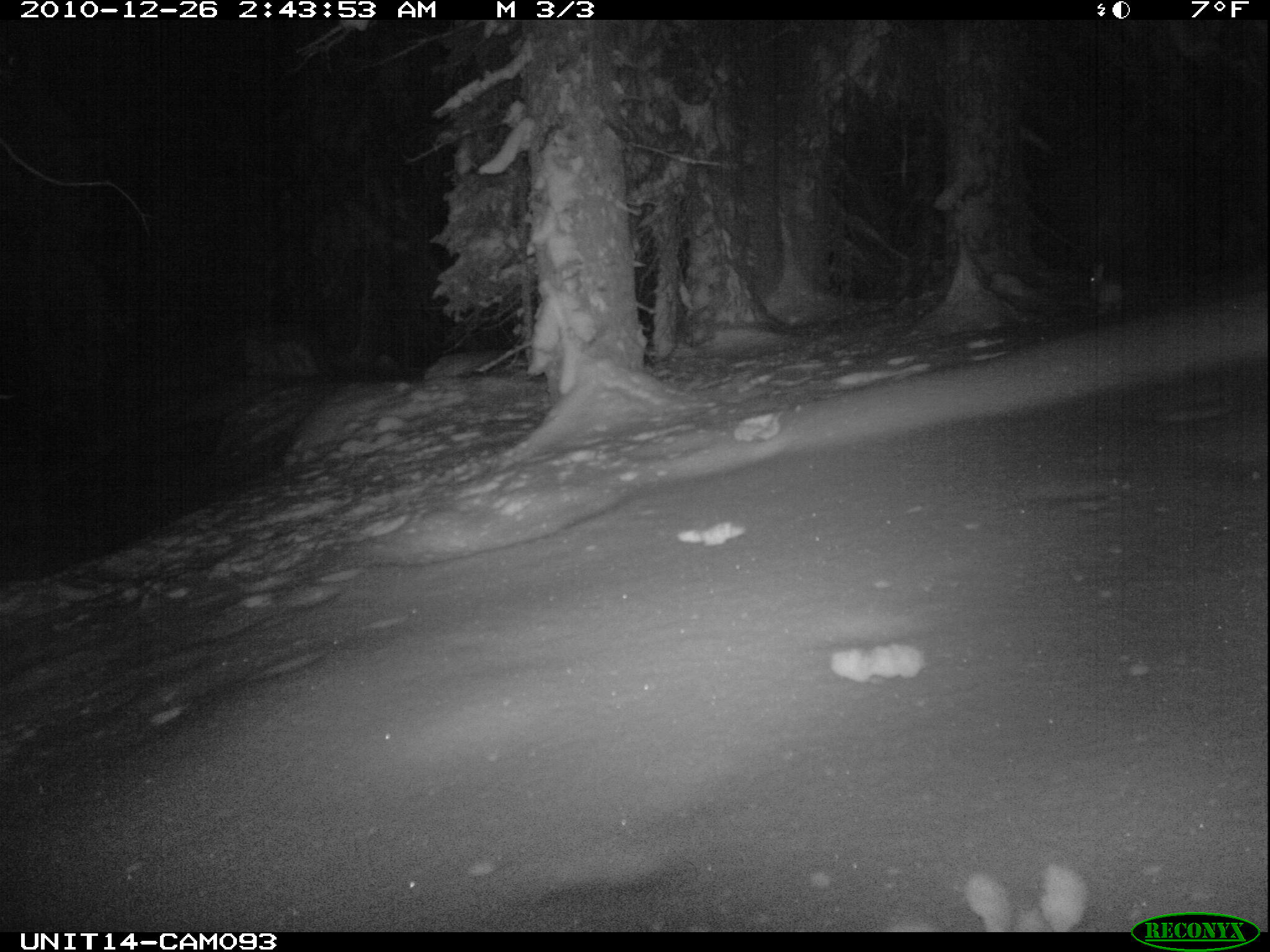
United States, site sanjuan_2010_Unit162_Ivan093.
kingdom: Animalia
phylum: Chordata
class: Mammalia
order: Lagomorpha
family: Leporidae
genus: Lepus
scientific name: Lepus americanus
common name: snowshoe hare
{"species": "Lepus americanus (snowshoe hare)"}